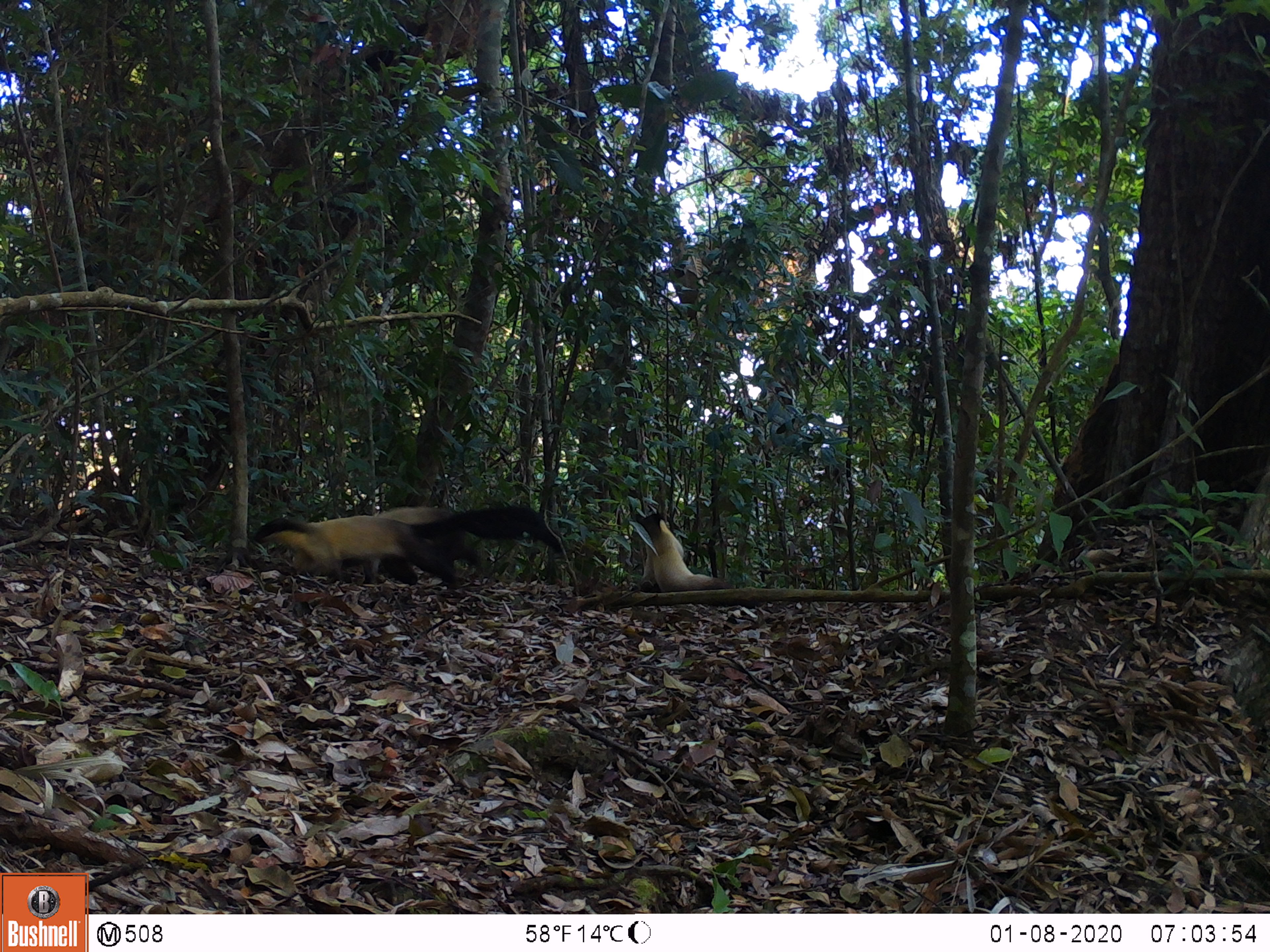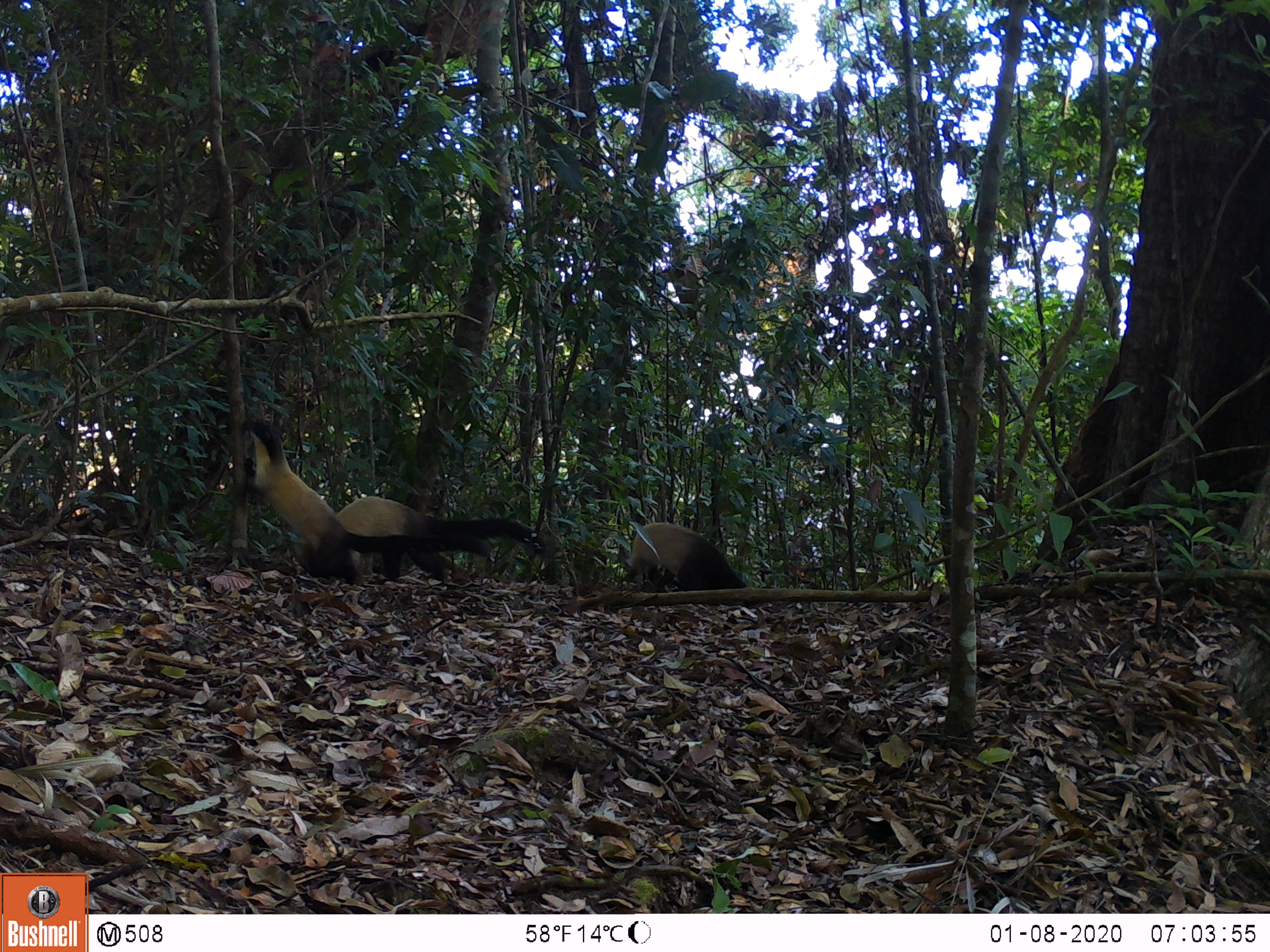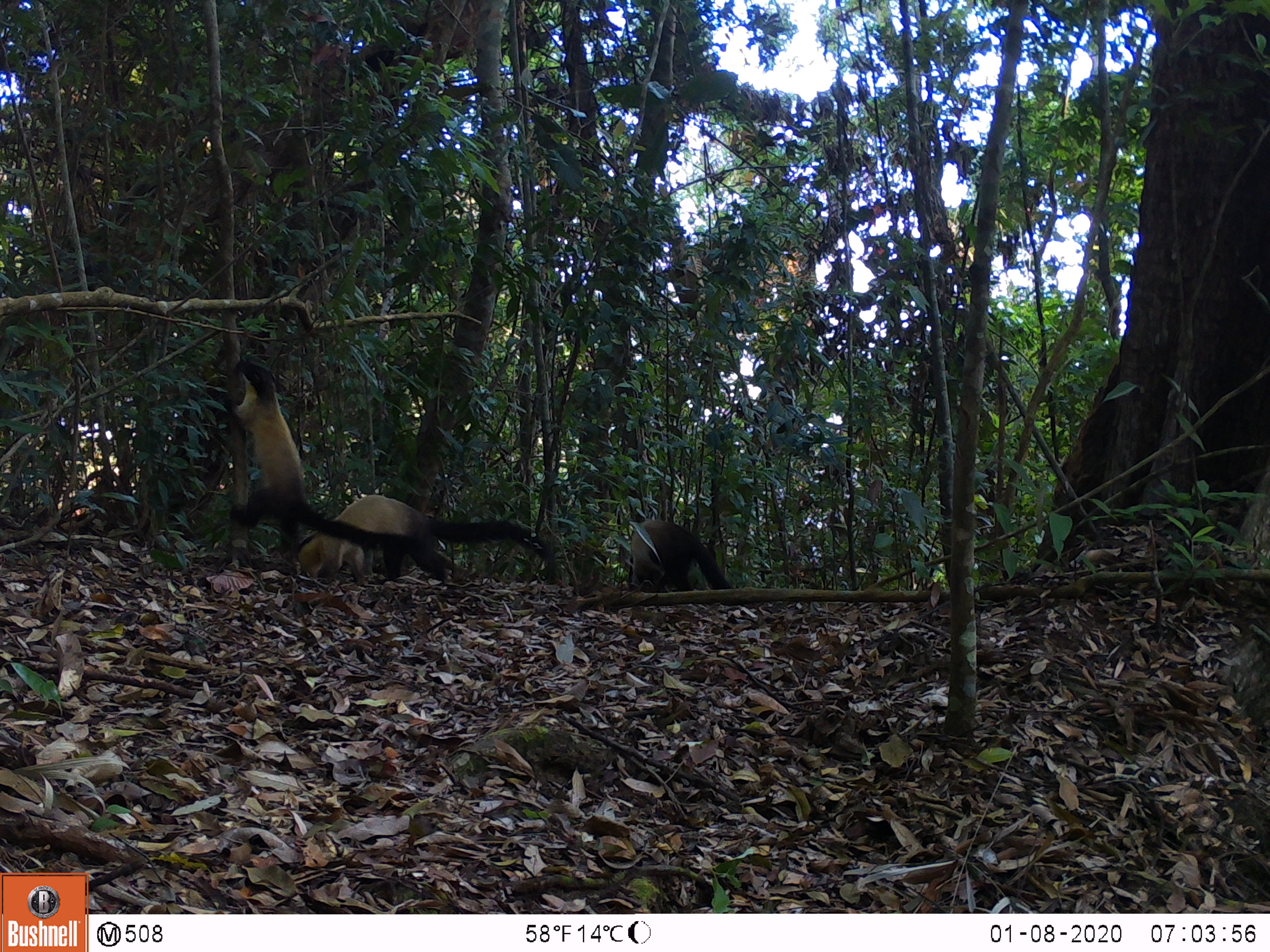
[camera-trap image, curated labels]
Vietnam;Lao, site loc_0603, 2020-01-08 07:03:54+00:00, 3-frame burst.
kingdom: Animalia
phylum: Chordata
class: Mammalia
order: Carnivora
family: Mustelidae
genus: Martes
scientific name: Martes flavigula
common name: yellow-throated marten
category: yellow throated marten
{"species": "yellow throated marten (yellow-throated marten) (Martes flavigula)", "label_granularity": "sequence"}